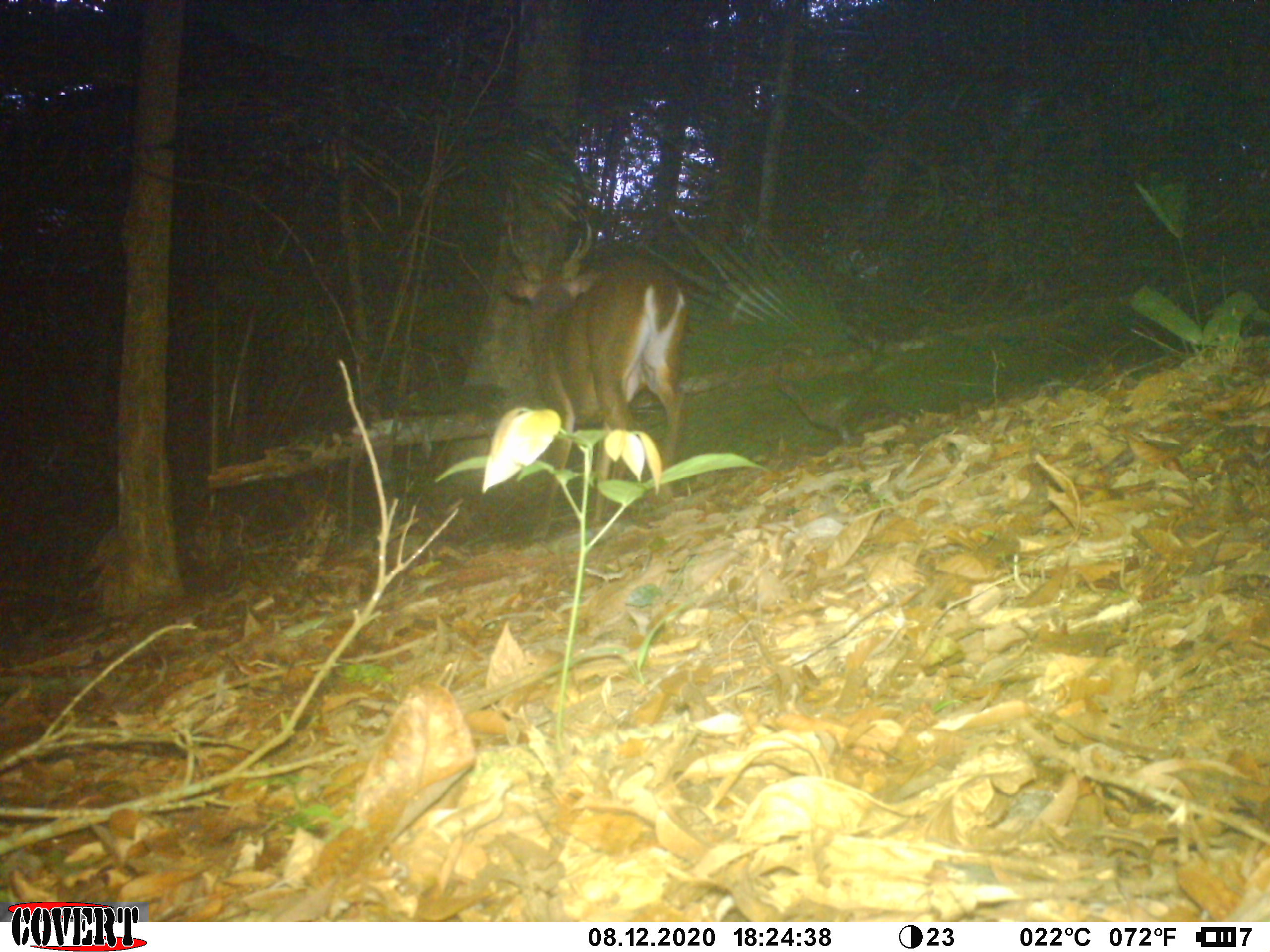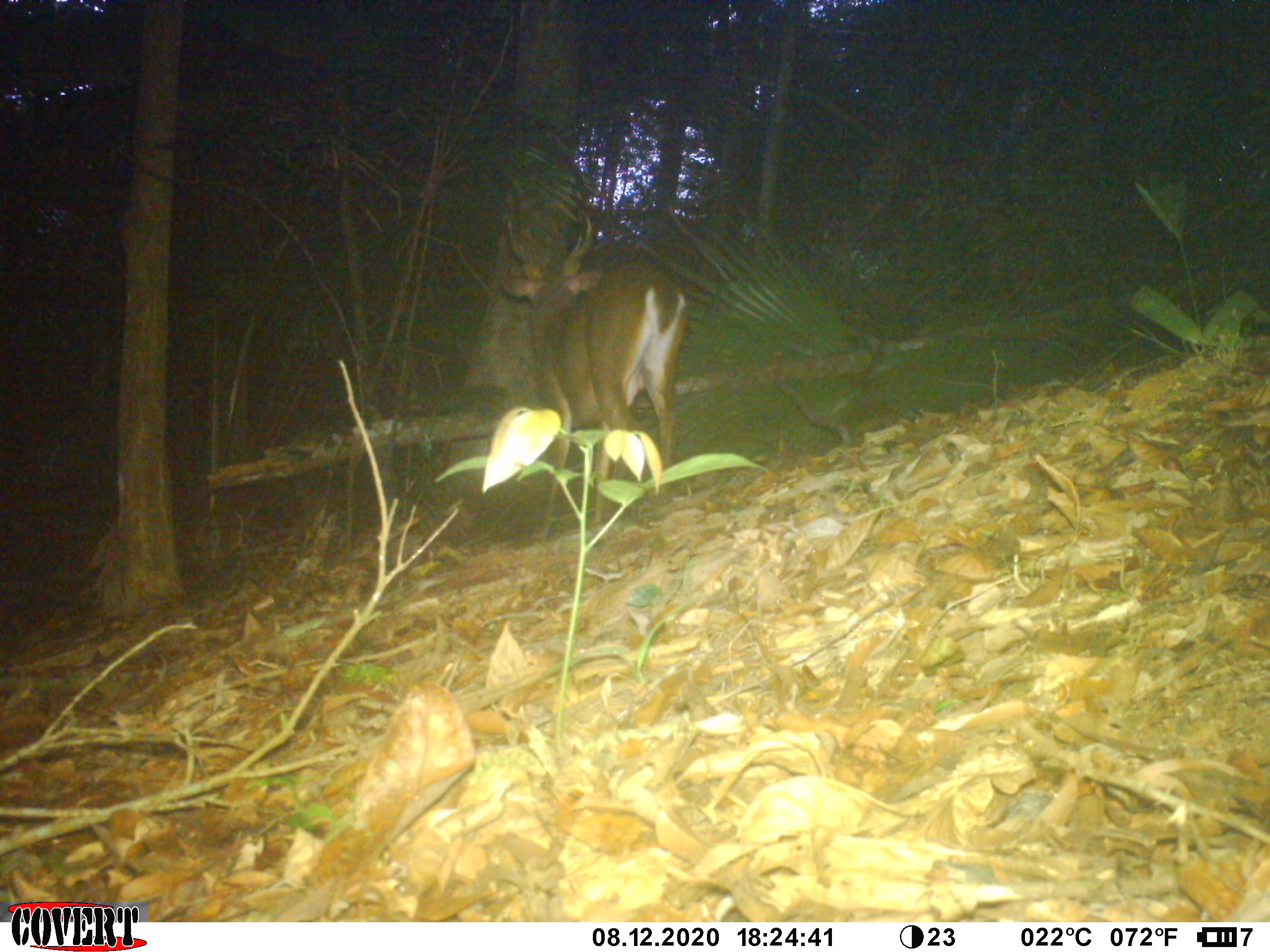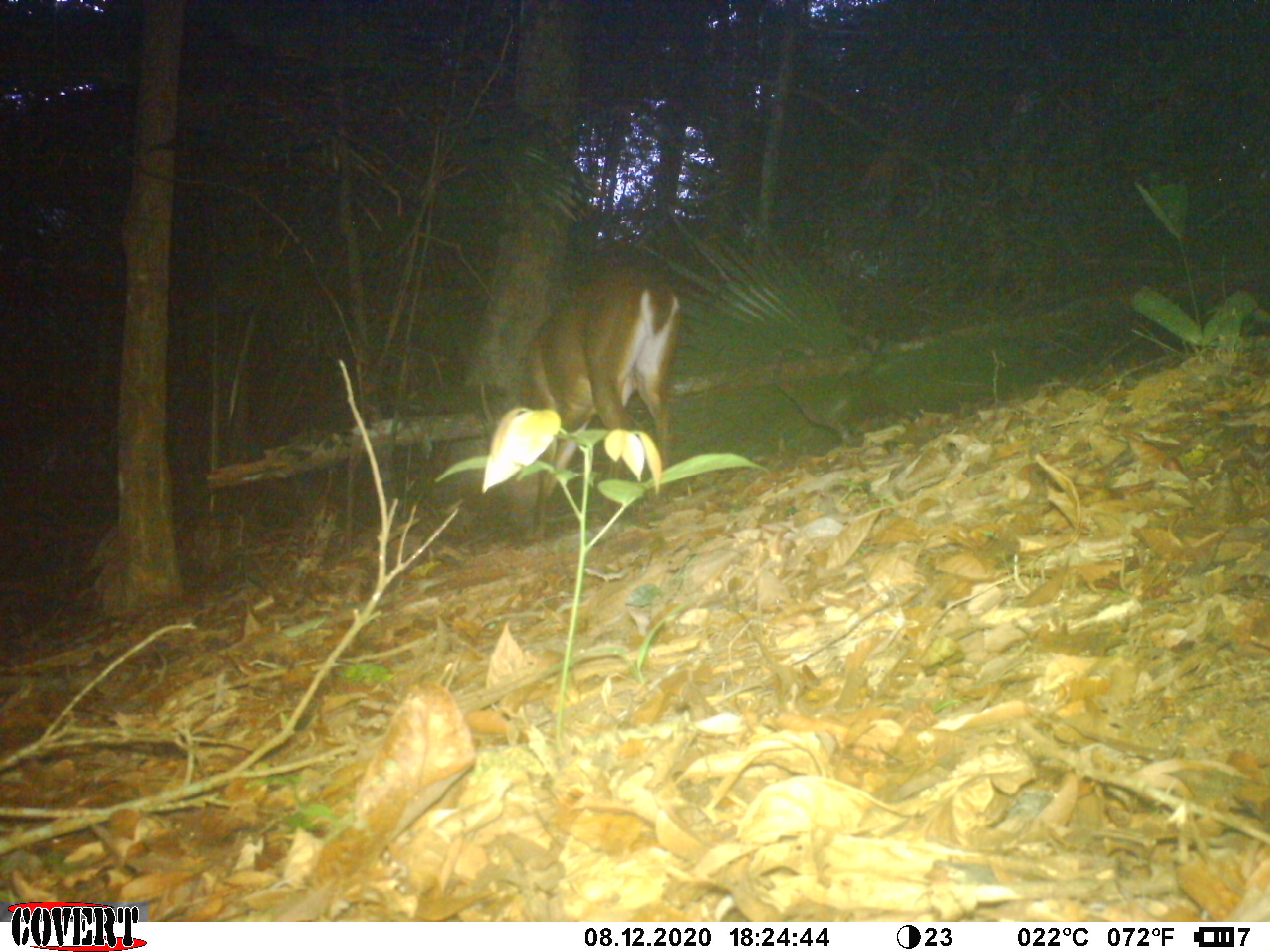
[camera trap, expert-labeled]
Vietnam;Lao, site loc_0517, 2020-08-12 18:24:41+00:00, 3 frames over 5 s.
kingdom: Animalia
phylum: Chordata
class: Mammalia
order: Artiodactyla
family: Cervidae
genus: Muntiacus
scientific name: Muntiacus vuquangensis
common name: large-antlered muntjac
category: large antlered muntjac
Large antlered muntjac (large-antlered muntjac) (Muntiacus vuquangensis). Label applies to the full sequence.